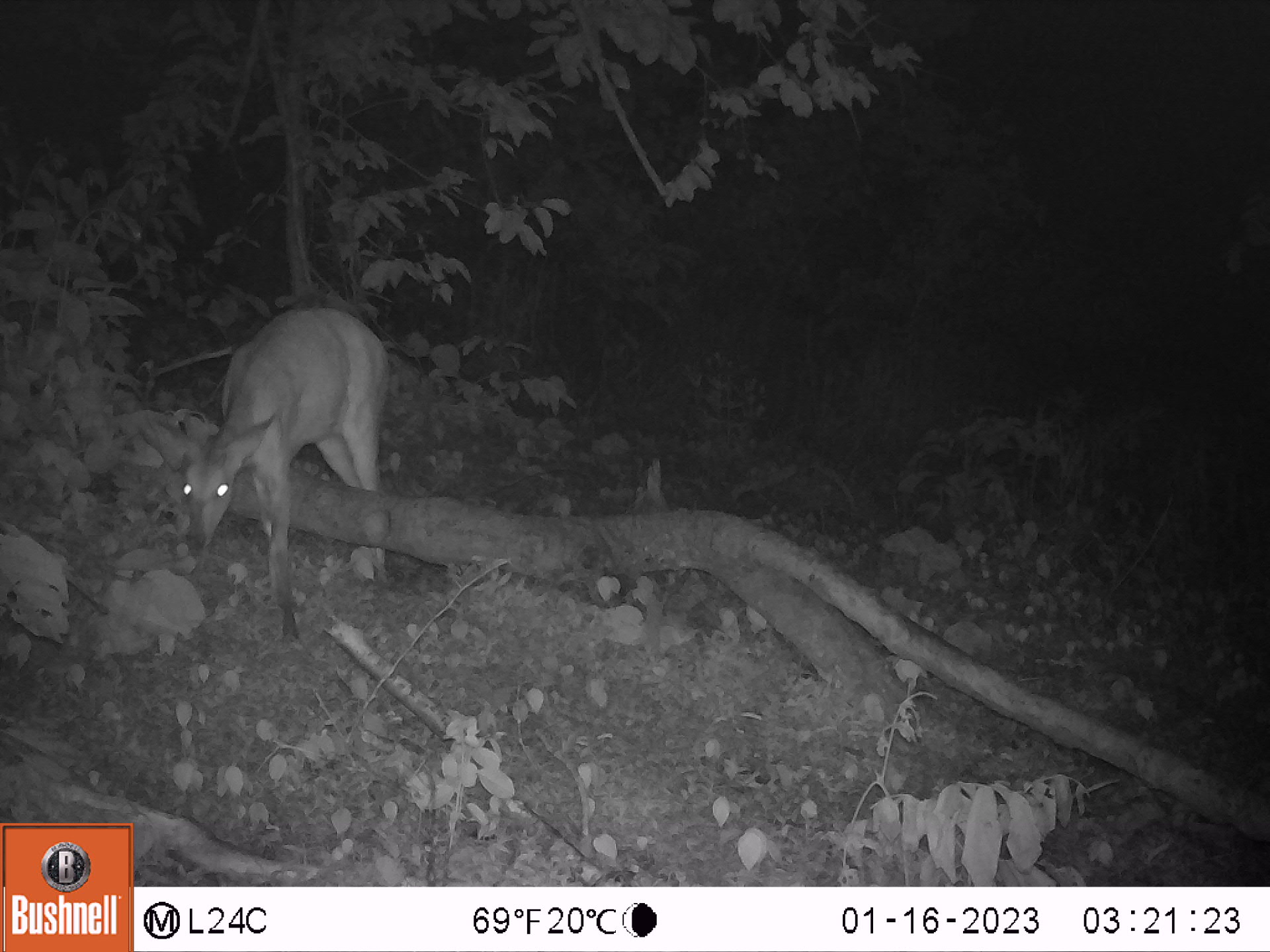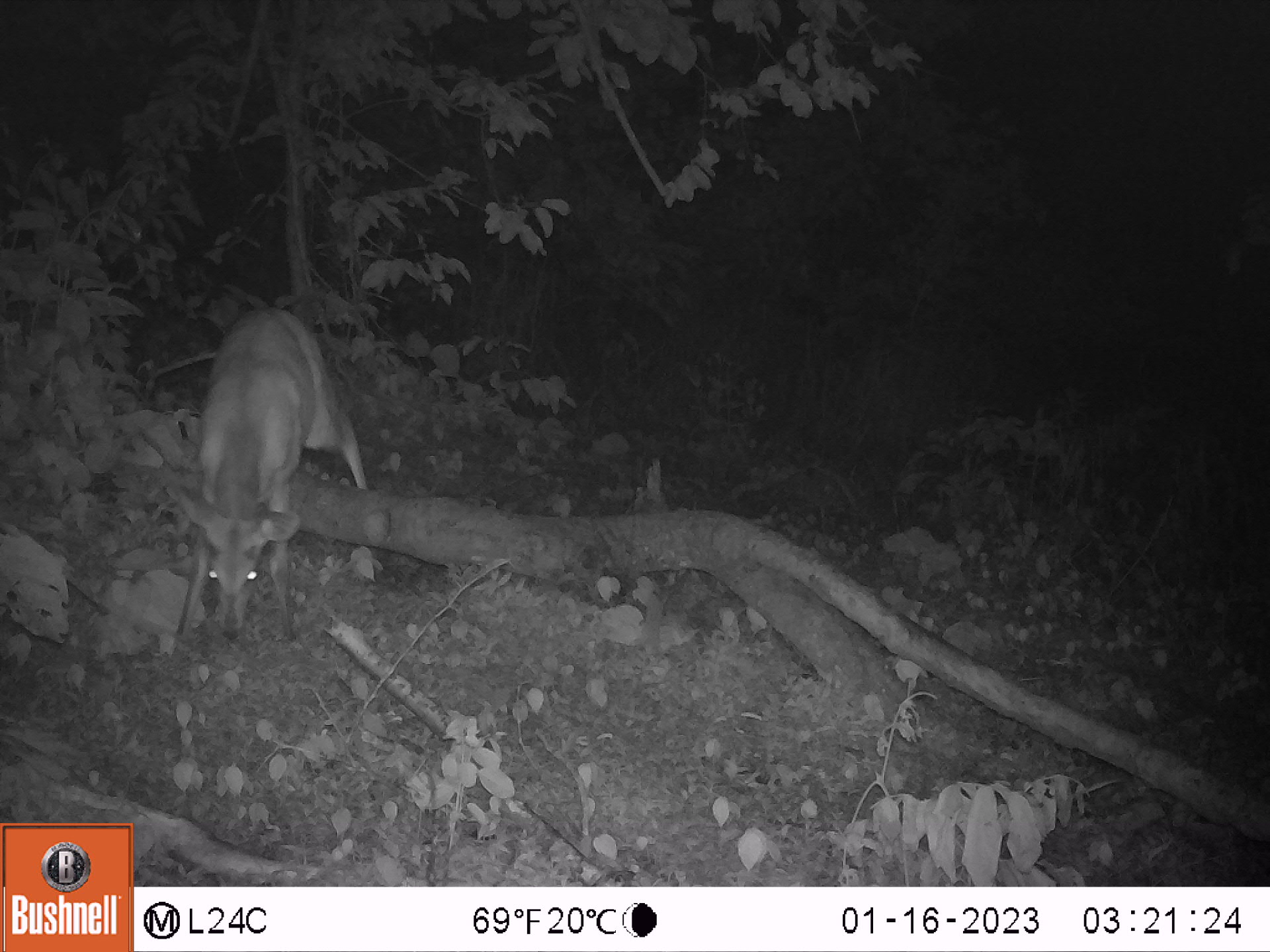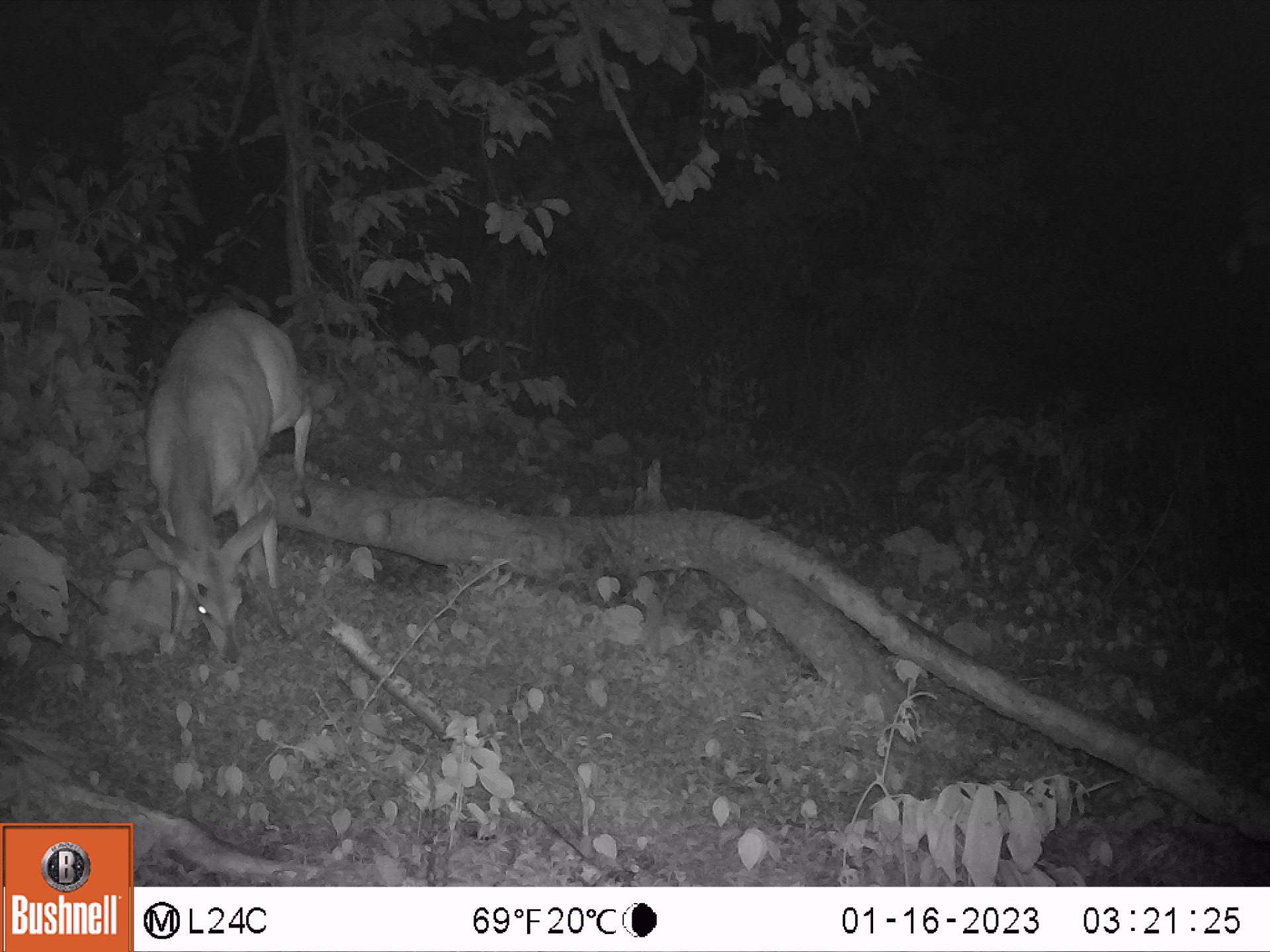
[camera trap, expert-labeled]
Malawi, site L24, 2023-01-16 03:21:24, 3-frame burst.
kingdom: Animalia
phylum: Chordata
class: Mammalia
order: Artiodactyla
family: Bovidae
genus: Tragelaphus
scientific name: Tragelaphus sylvaticus sylvaticus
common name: cape bushbuck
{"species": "cape bushbuck (Tragelaphus sylvaticus sylvaticus)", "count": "1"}